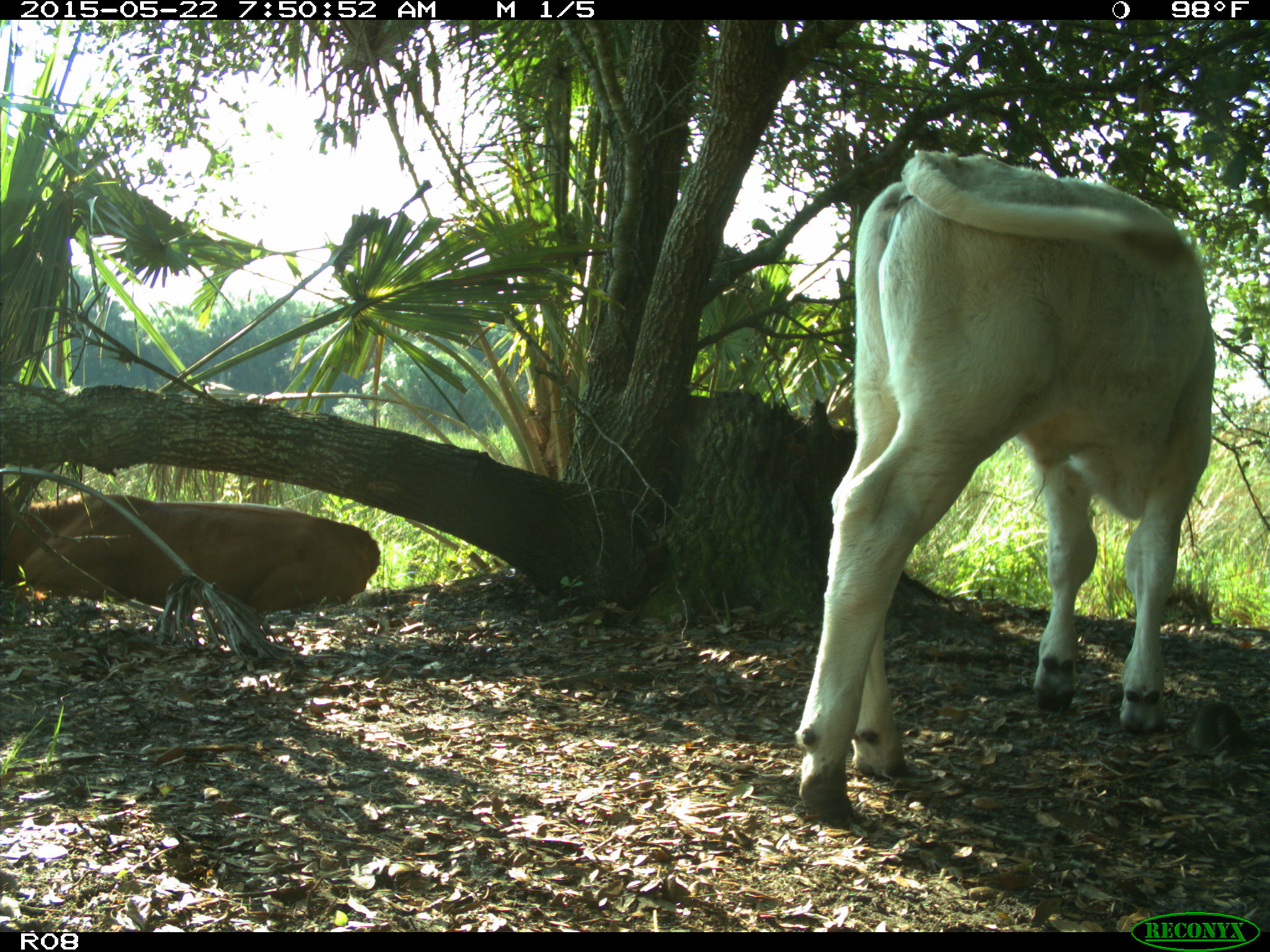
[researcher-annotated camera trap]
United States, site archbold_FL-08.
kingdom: Animalia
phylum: Chordata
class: Mammalia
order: Artiodactyla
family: Bovidae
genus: Bos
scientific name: Bos taurus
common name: domestic cow